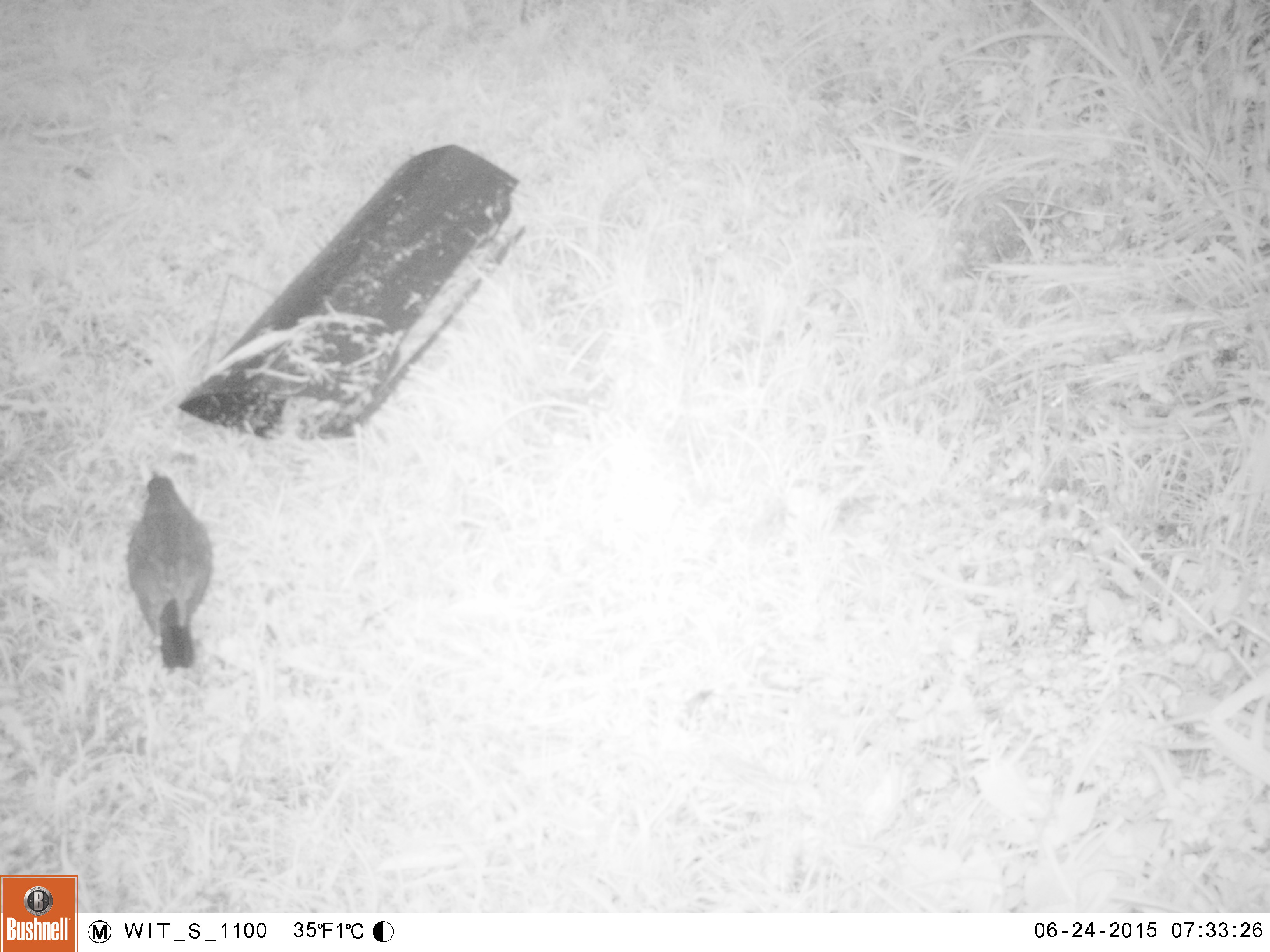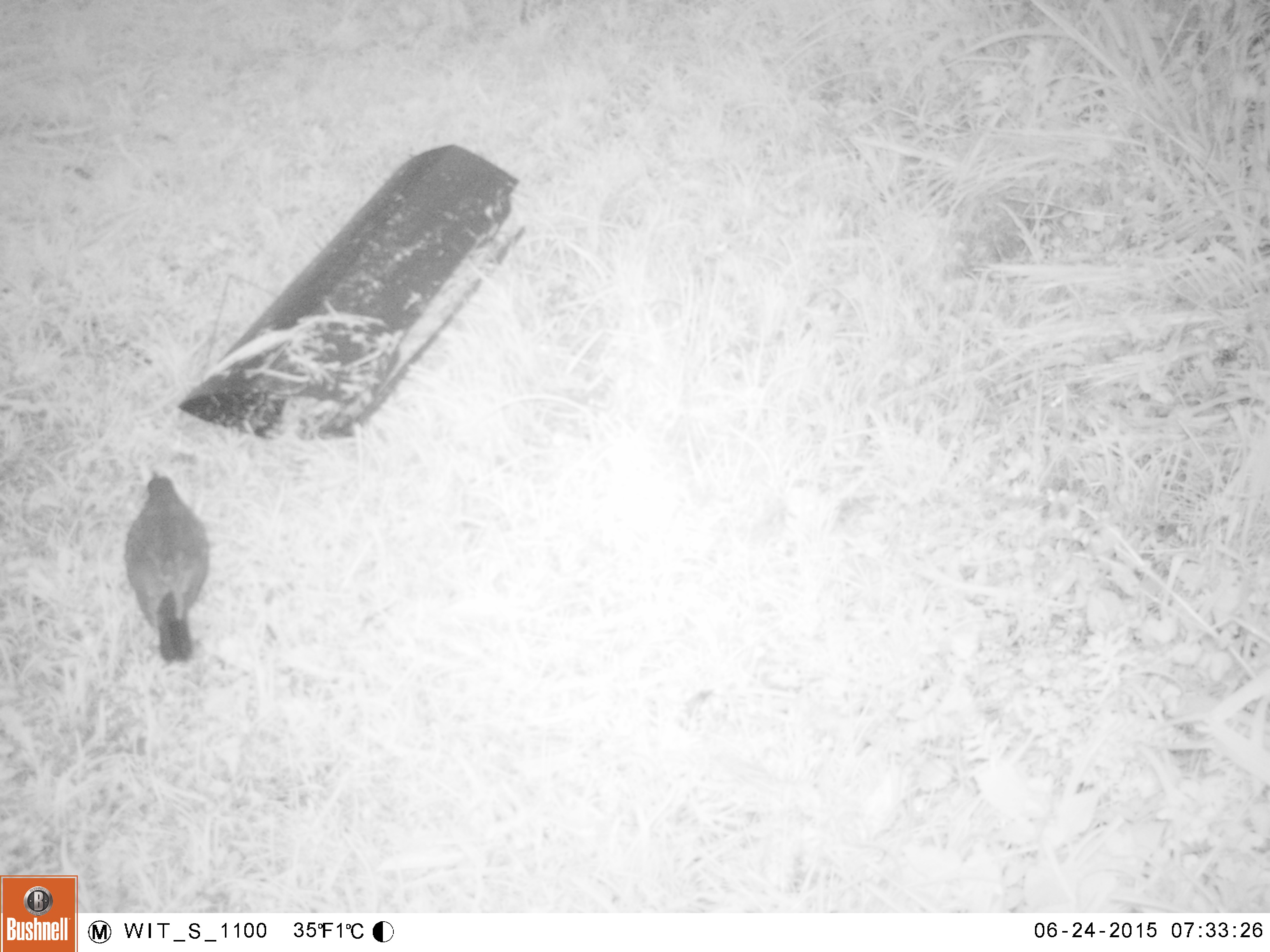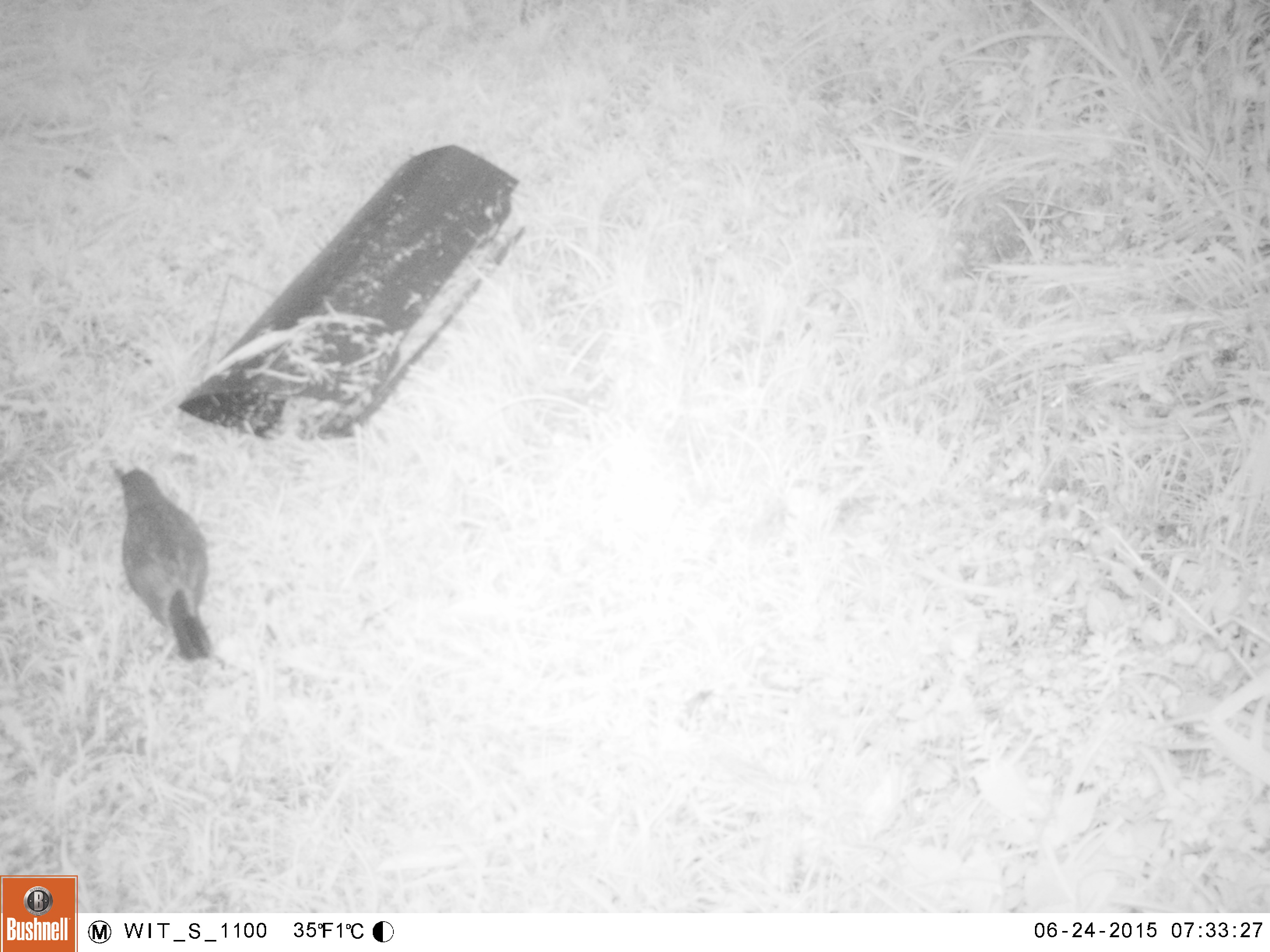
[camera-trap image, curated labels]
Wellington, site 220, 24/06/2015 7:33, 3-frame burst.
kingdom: Animalia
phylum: Chordata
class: Aves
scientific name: Aves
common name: bird